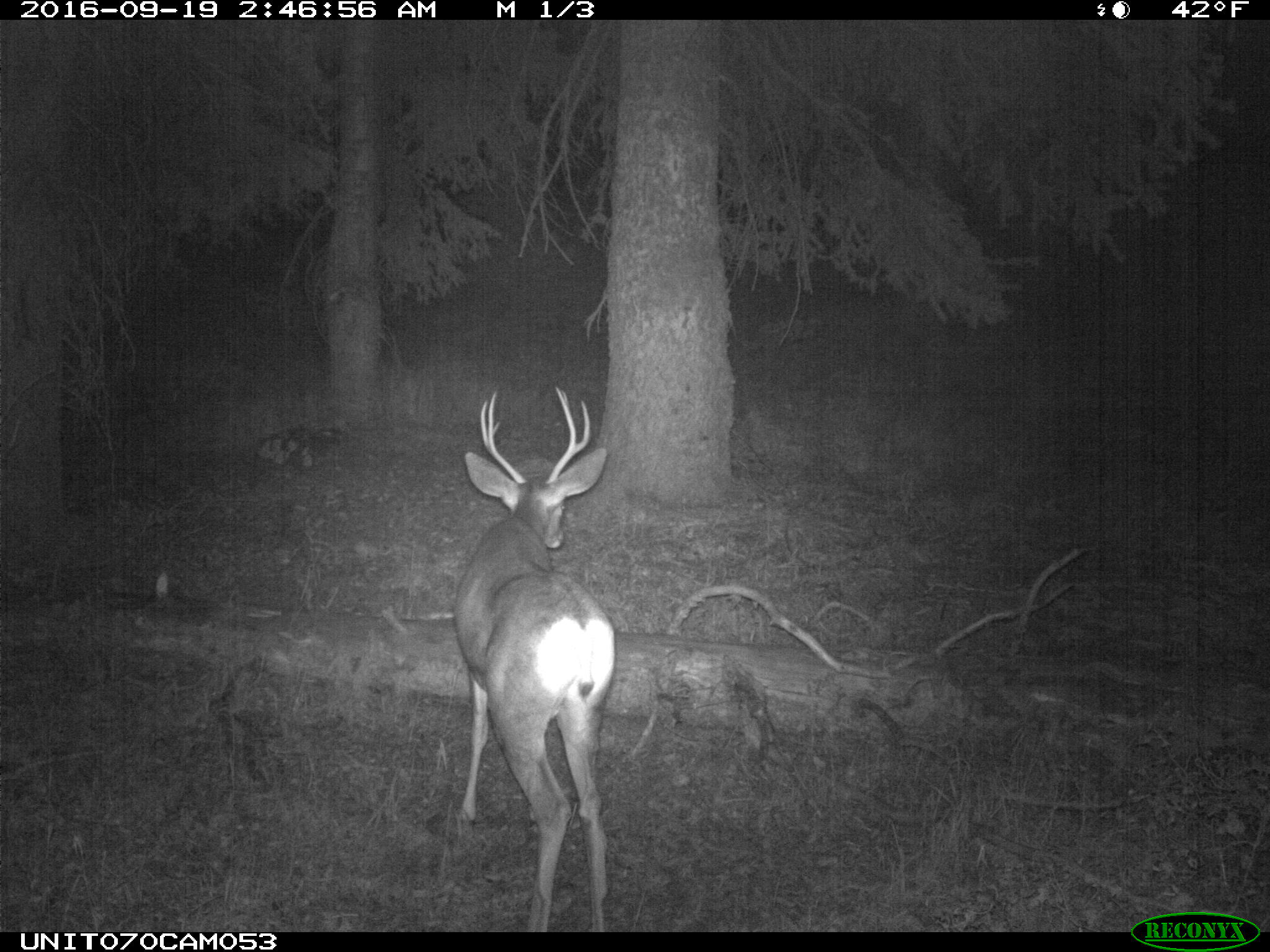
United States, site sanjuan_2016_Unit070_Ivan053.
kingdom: Animalia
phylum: Chordata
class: Mammalia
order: Artiodactyla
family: Cervidae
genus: Odocoileus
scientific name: Odocoileus hemionus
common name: mule deer